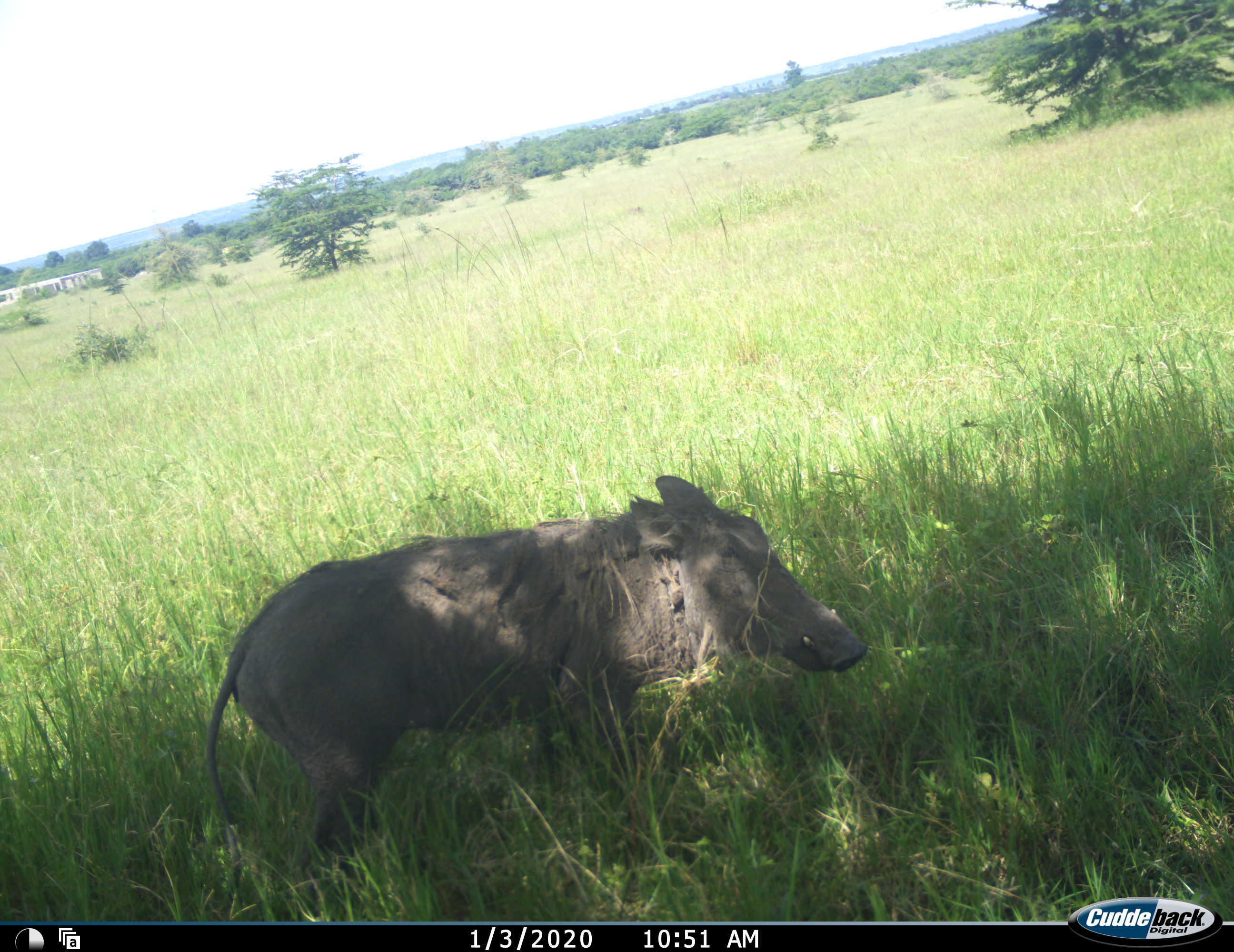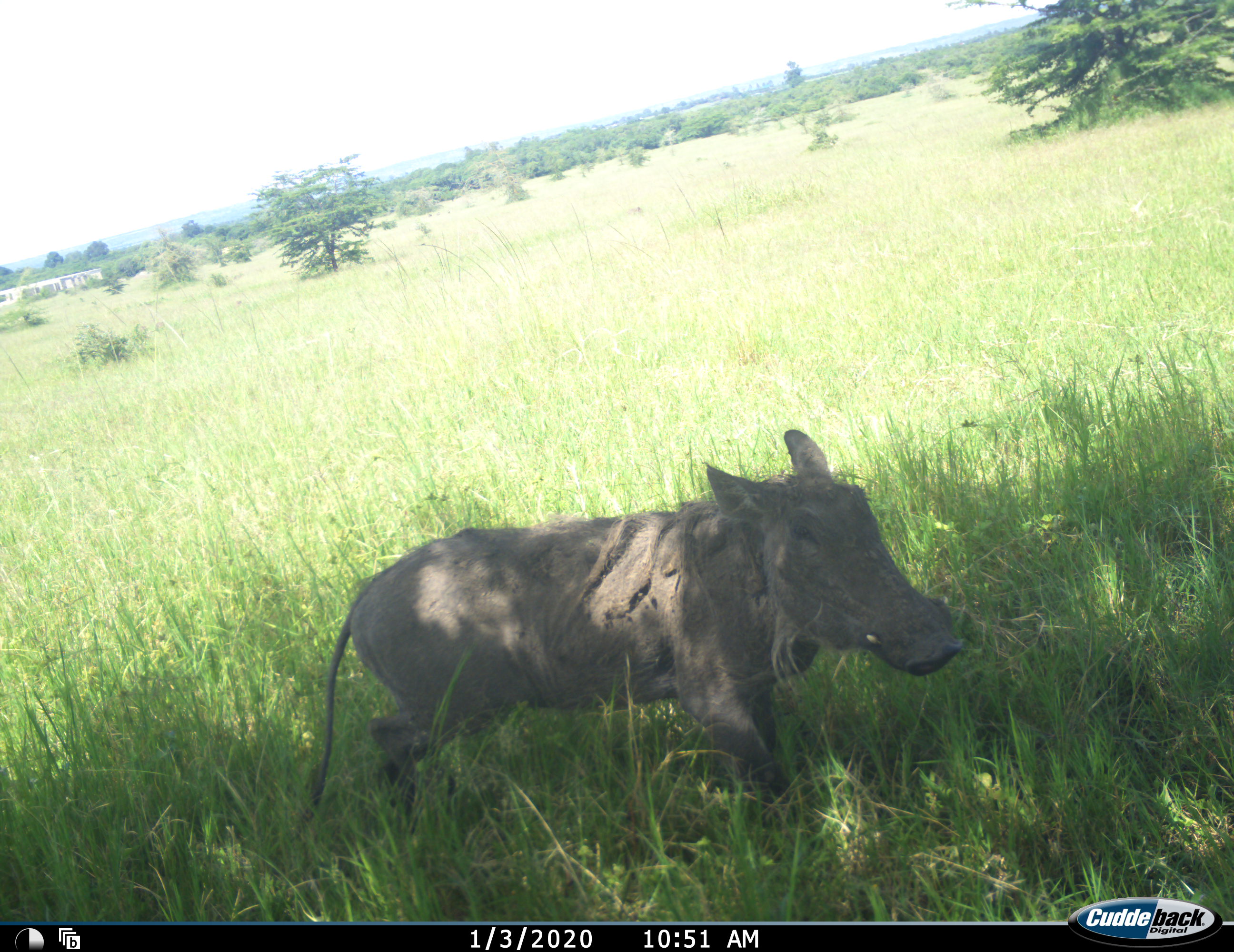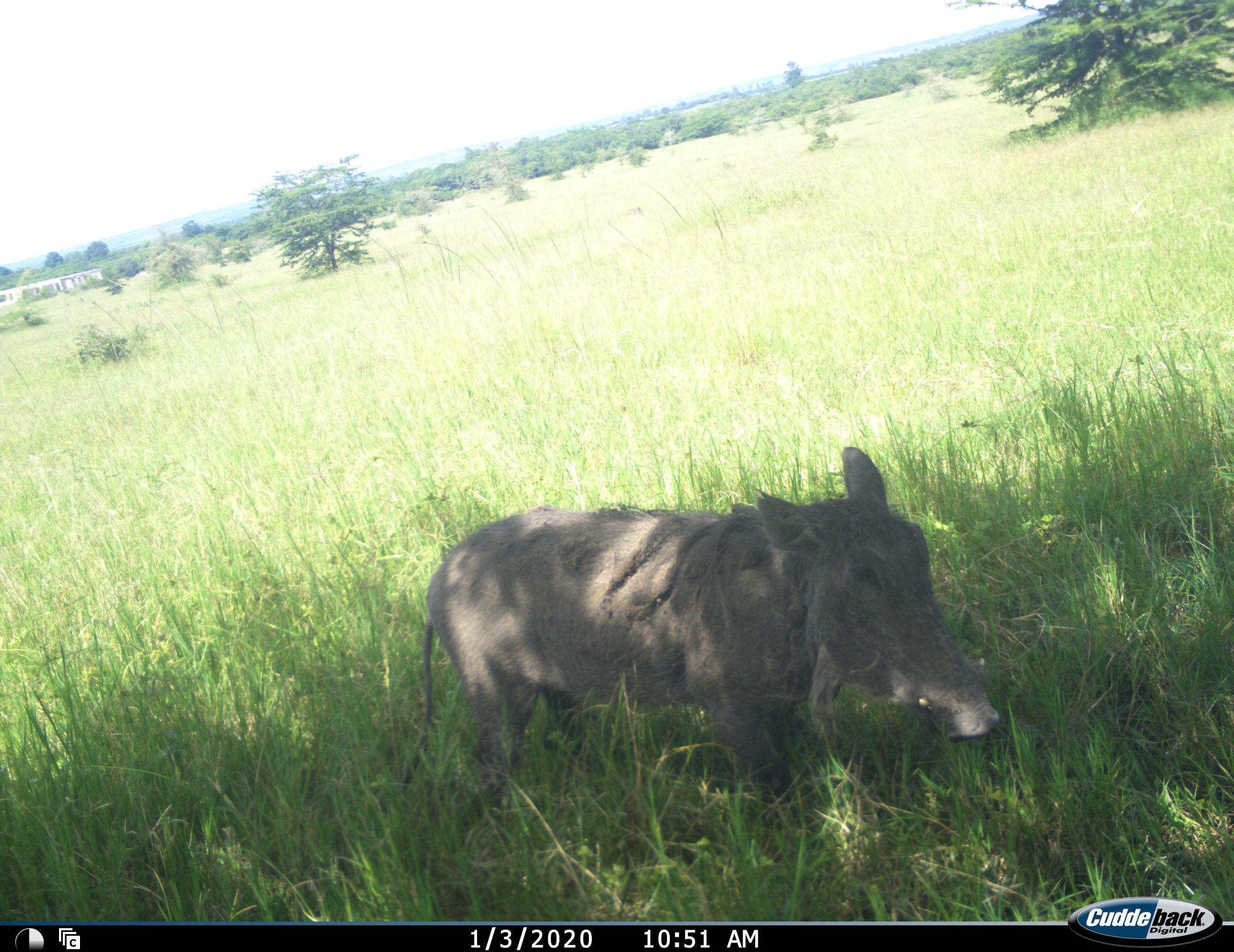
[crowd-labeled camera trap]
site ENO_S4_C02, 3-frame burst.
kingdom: Animalia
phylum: Chordata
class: Mammalia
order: Artiodactyla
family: Suidae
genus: Phacochoerus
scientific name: Phacochoerus africanus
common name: warthog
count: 1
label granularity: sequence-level